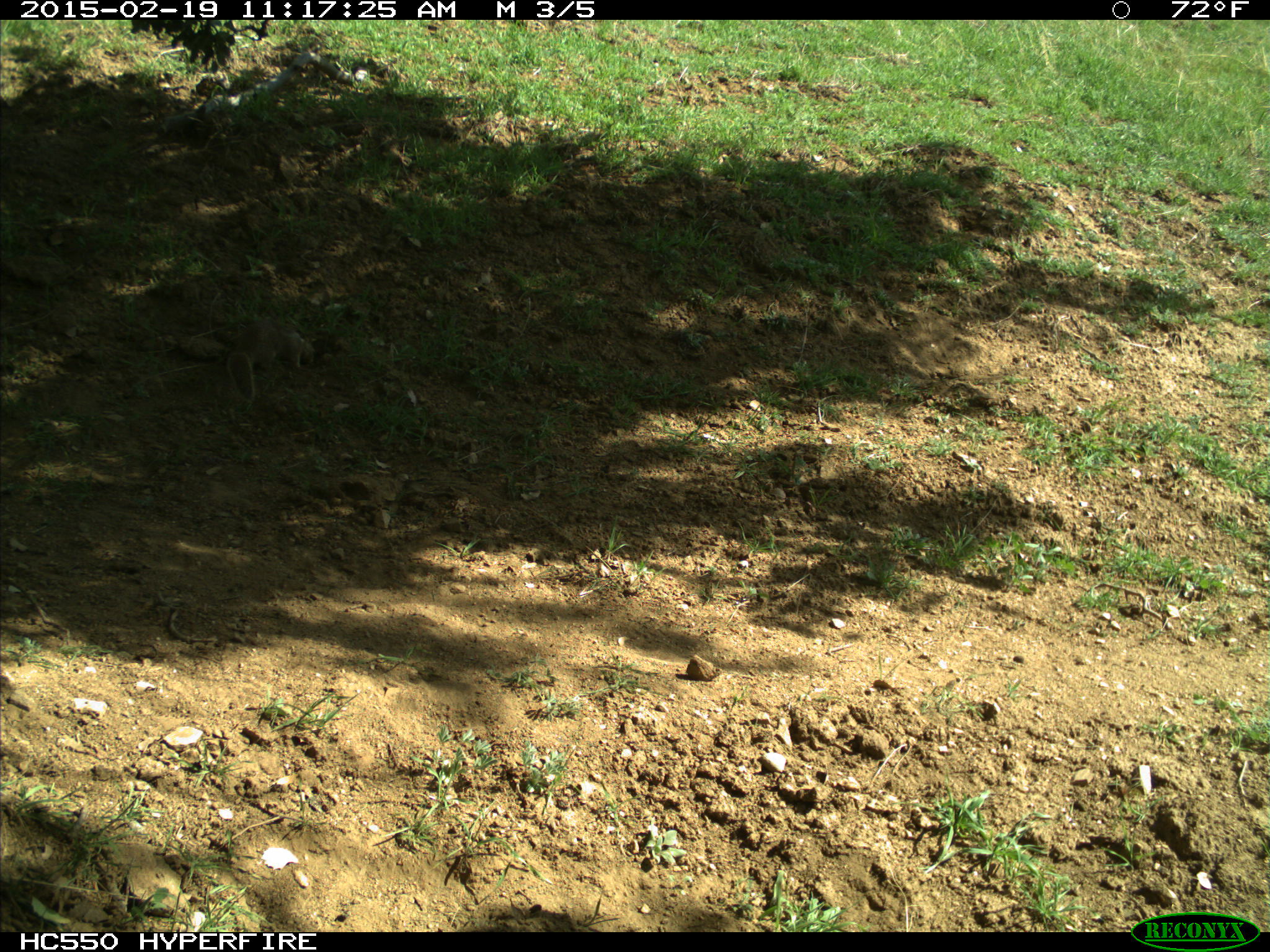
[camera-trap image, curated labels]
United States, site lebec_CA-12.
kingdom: Animalia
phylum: Chordata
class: Mammalia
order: Rodentia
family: Sciuridae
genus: Otospermophilus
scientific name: Otospermophilus beecheyi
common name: california ground squirrel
Otospermophilus beecheyi (california ground squirrel).